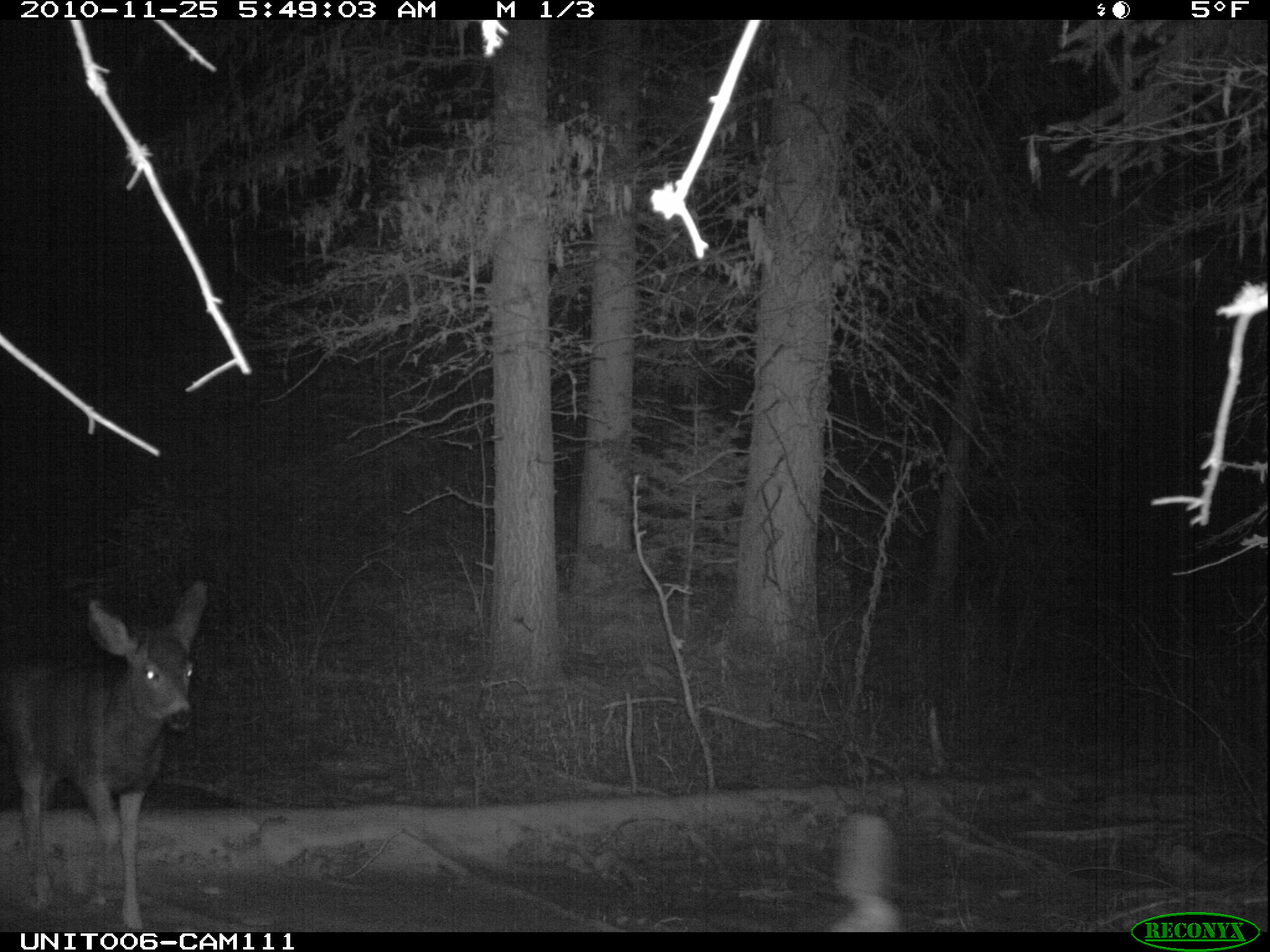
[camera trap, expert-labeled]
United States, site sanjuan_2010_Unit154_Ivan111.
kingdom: Animalia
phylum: Chordata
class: Mammalia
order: Artiodactyla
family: Cervidae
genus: Odocoileus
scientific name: Odocoileus hemionus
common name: mule deer